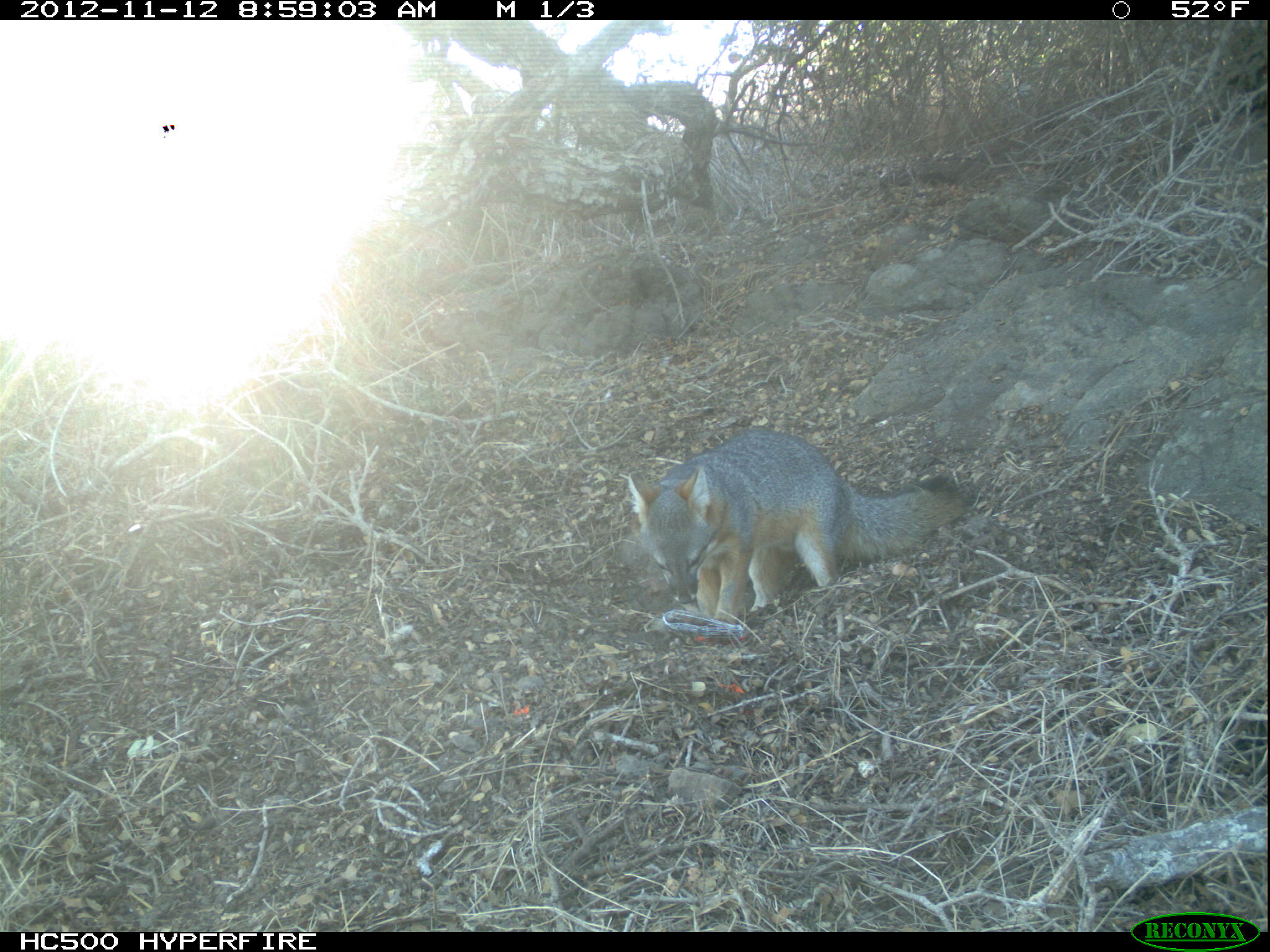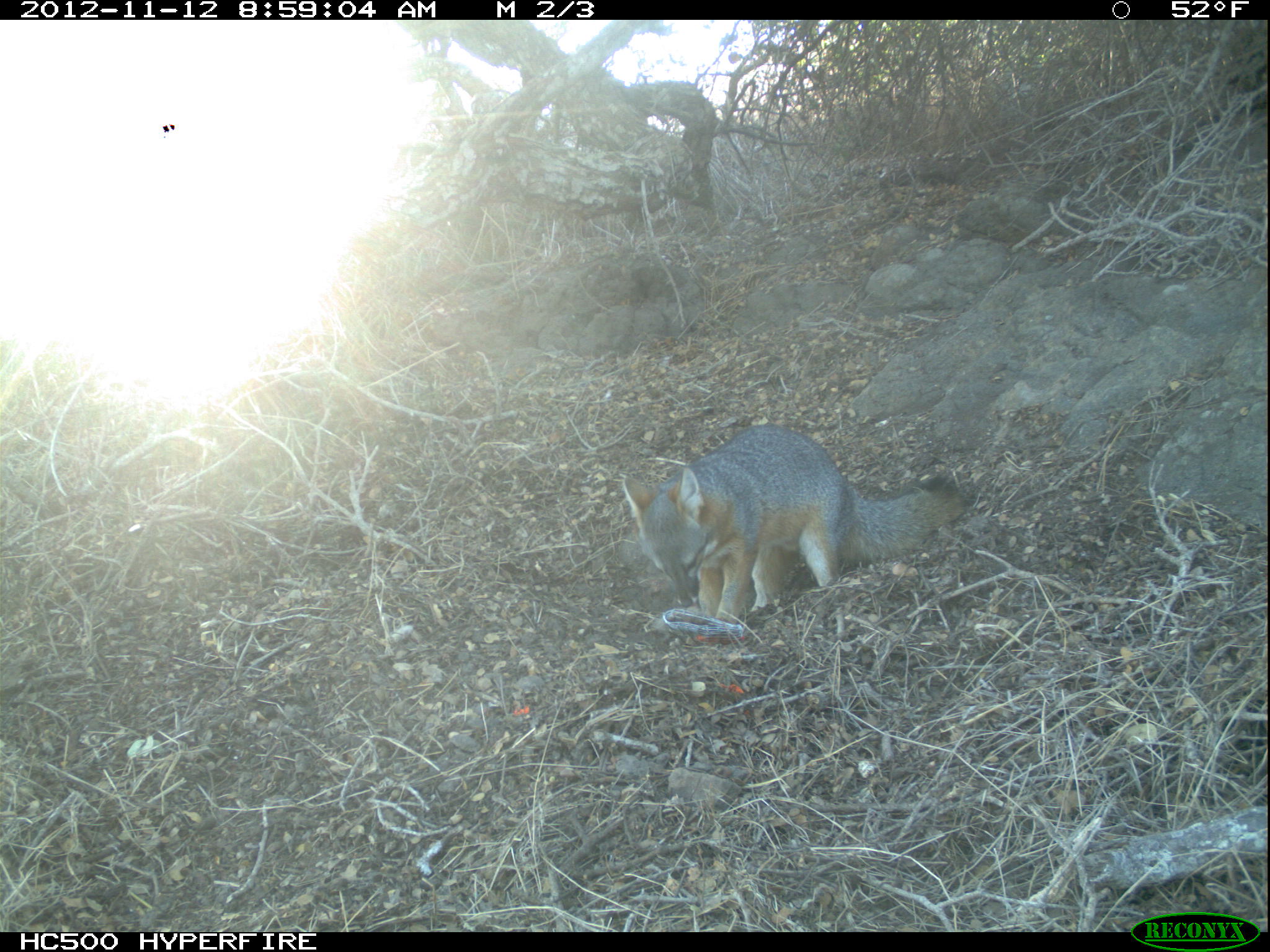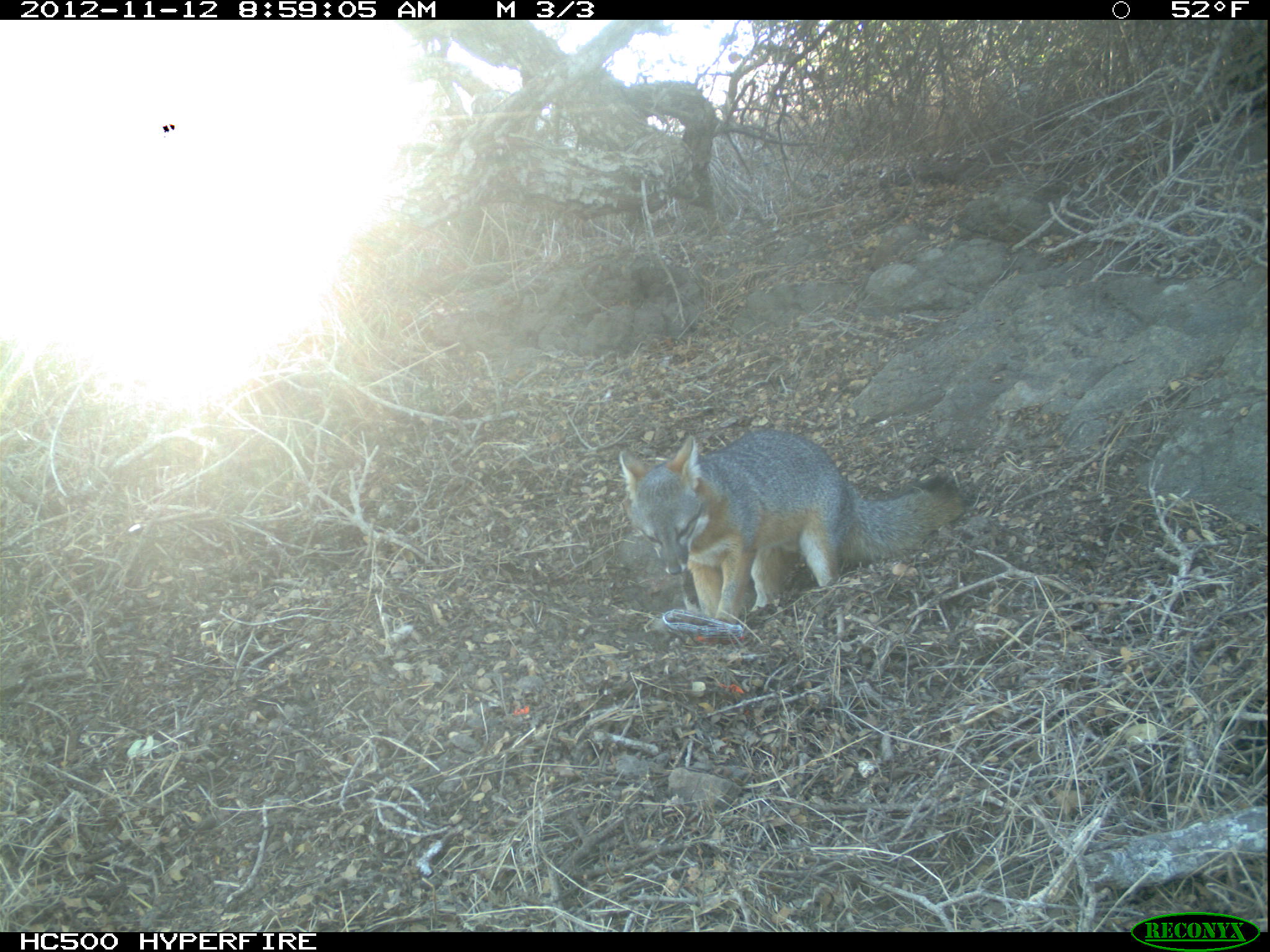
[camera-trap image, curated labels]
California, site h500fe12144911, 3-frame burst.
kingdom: Animalia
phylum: Chordata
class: Mammalia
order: Carnivora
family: Canidae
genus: Urocyon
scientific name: Urocyon littoralis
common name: island fox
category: fox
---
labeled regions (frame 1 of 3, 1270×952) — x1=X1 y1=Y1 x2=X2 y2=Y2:
fox: x1=628 y1=429 x2=974 y2=624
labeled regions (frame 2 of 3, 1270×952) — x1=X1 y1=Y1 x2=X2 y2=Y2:
fox: x1=622 y1=425 x2=967 y2=624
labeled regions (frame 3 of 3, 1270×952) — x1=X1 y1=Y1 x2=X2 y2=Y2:
fox: x1=616 y1=428 x2=966 y2=622